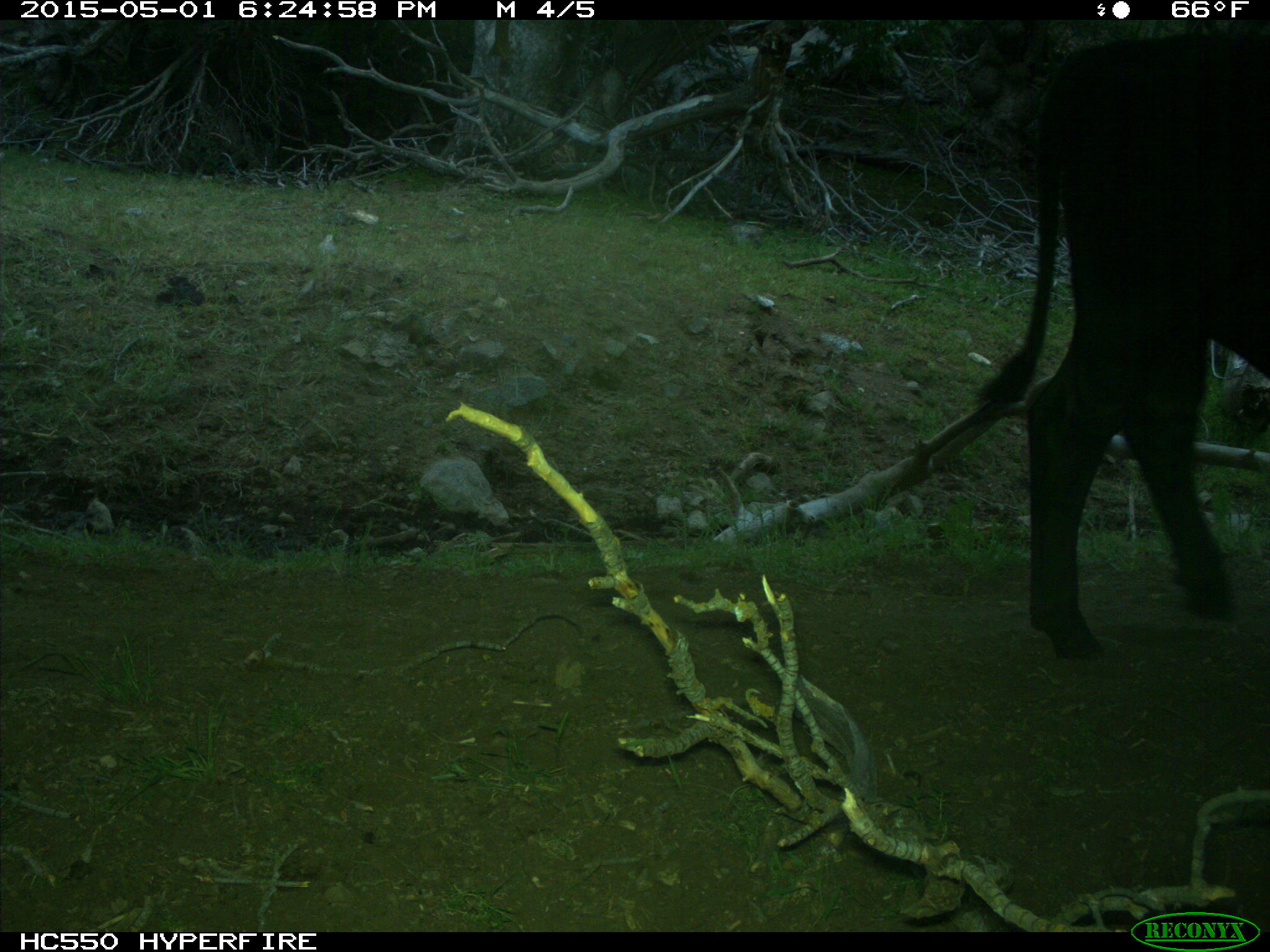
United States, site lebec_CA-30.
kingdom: Animalia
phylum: Chordata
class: Mammalia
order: Artiodactyla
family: Bovidae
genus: Bos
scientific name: Bos taurus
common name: domestic cow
Bos taurus (domestic cow).